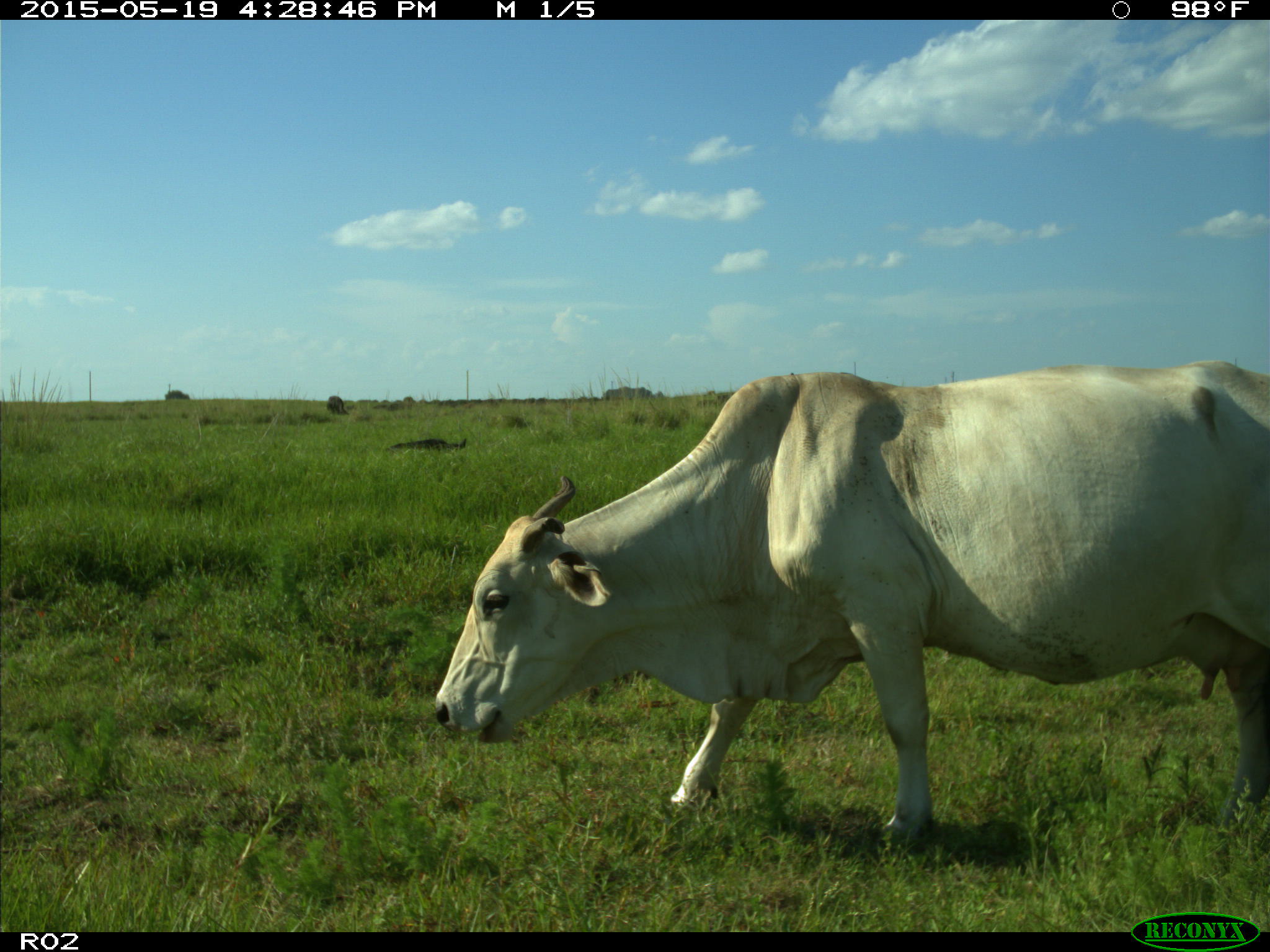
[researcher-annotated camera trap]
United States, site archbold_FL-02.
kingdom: Animalia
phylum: Chordata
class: Mammalia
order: Artiodactyla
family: Bovidae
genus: Bos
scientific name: Bos taurus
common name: domestic cow